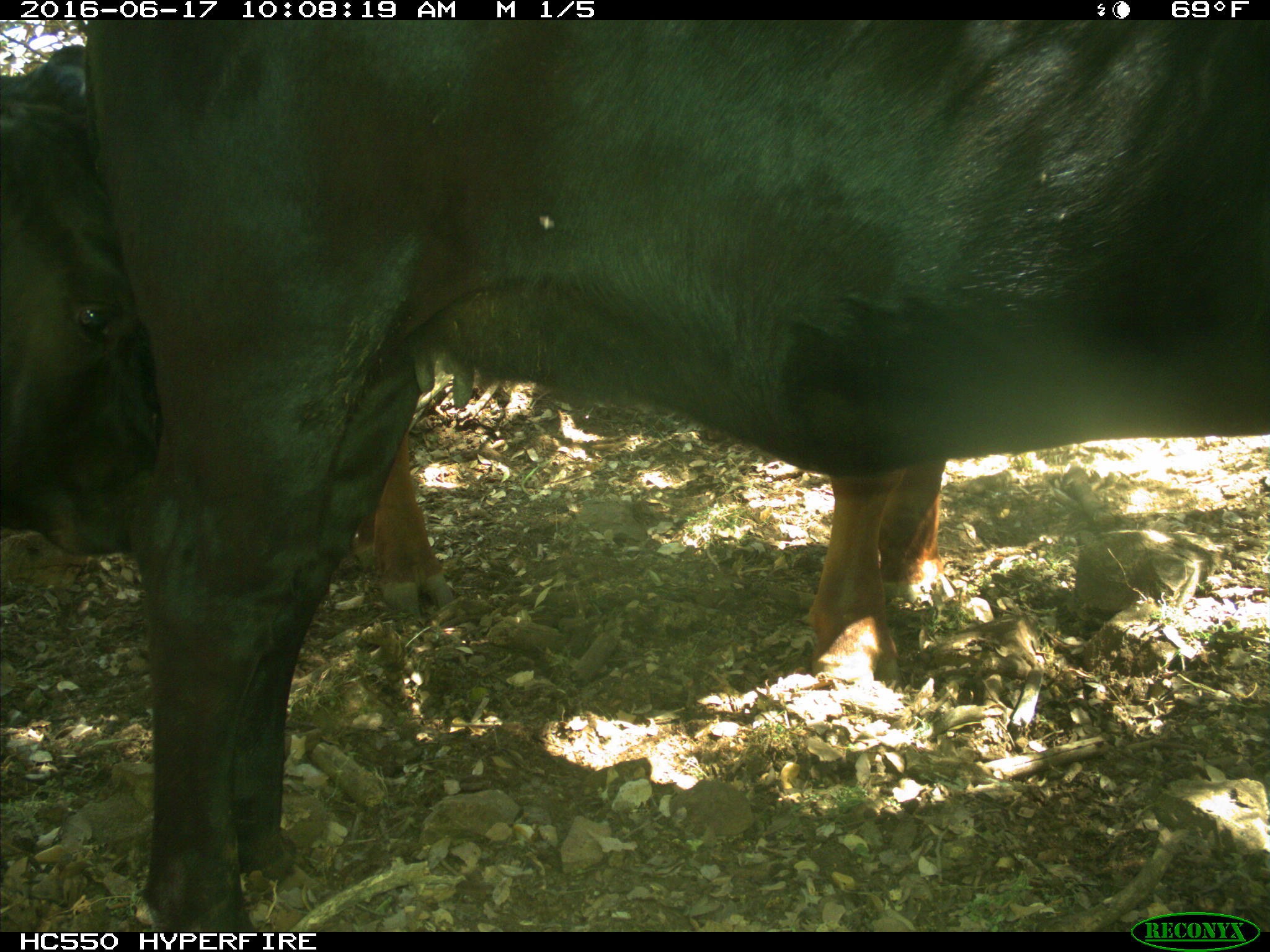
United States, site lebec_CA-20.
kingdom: Animalia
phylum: Chordata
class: Mammalia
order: Artiodactyla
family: Bovidae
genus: Bos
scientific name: Bos taurus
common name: domestic cow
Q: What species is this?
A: Bos taurus (domestic cow).